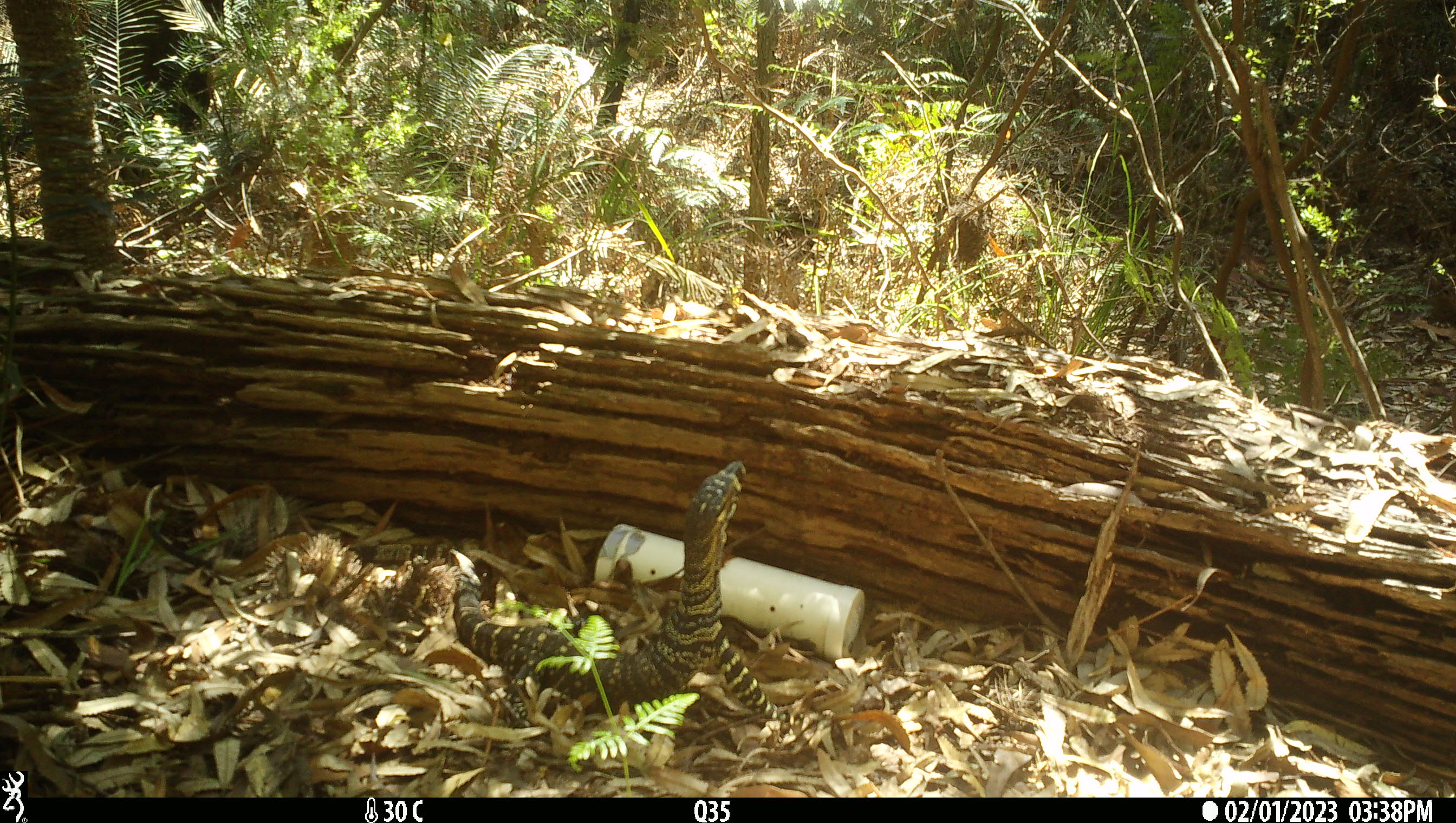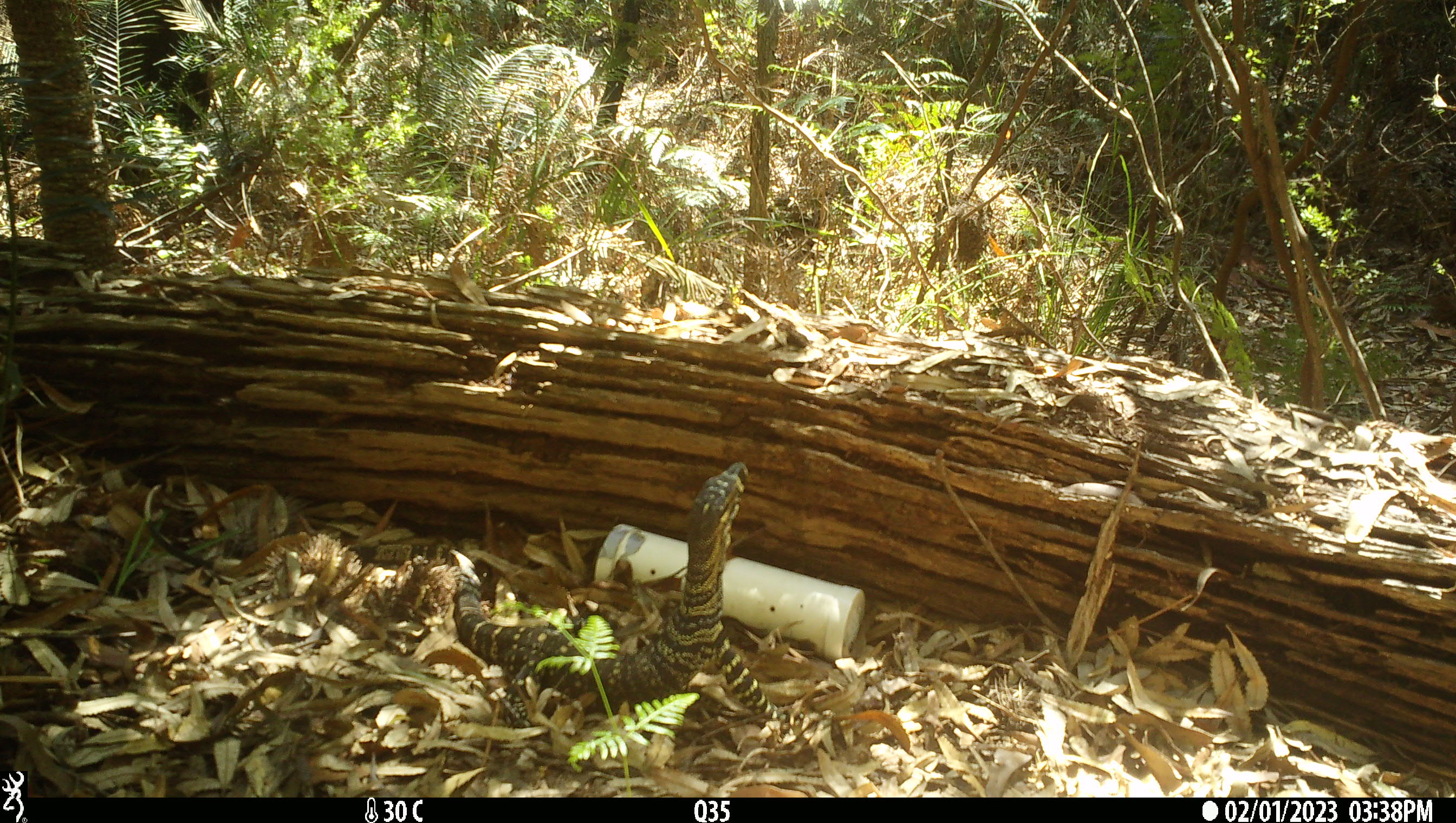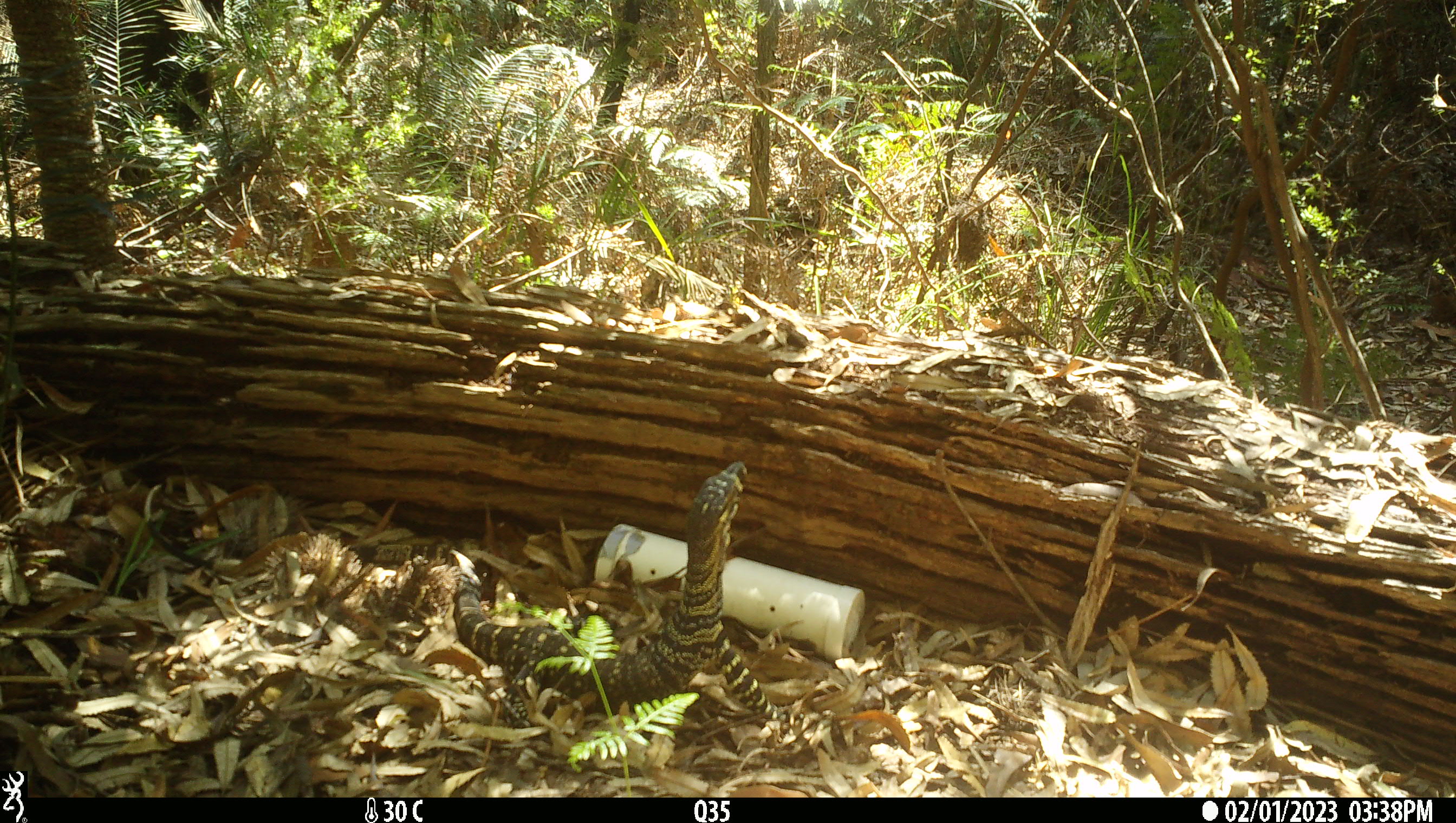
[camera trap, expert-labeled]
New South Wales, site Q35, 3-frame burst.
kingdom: Animalia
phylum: Chordata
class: Reptilia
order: Squamata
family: Varanidae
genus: Varanus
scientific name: Varanus varius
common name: lace monitor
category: goanna